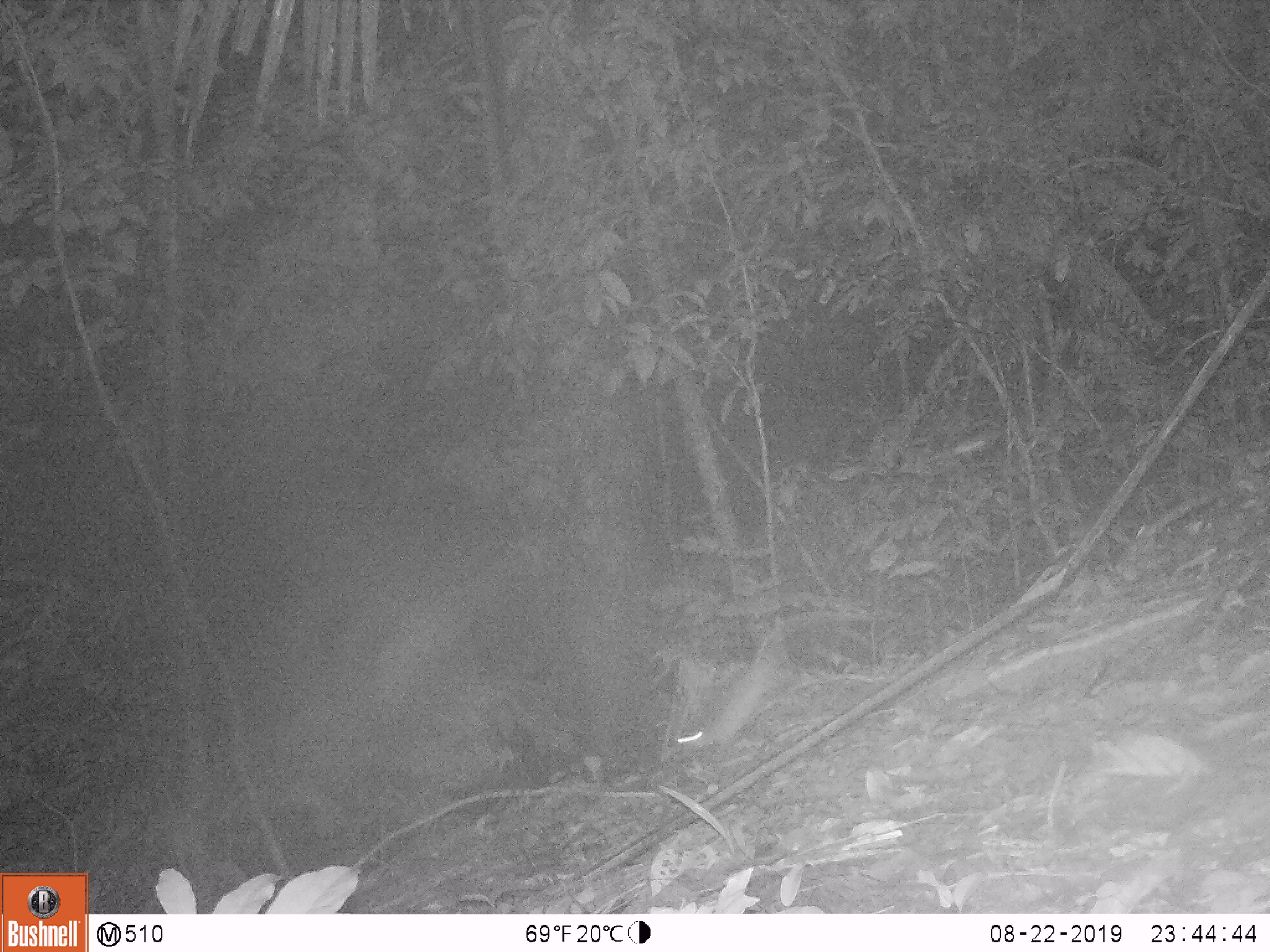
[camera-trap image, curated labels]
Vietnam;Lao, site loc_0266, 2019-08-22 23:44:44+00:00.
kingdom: Animalia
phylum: Chordata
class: Mammalia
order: Rodentia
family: Muridae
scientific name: Muridae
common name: old-world mice and rats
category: unidentified murid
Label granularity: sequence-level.